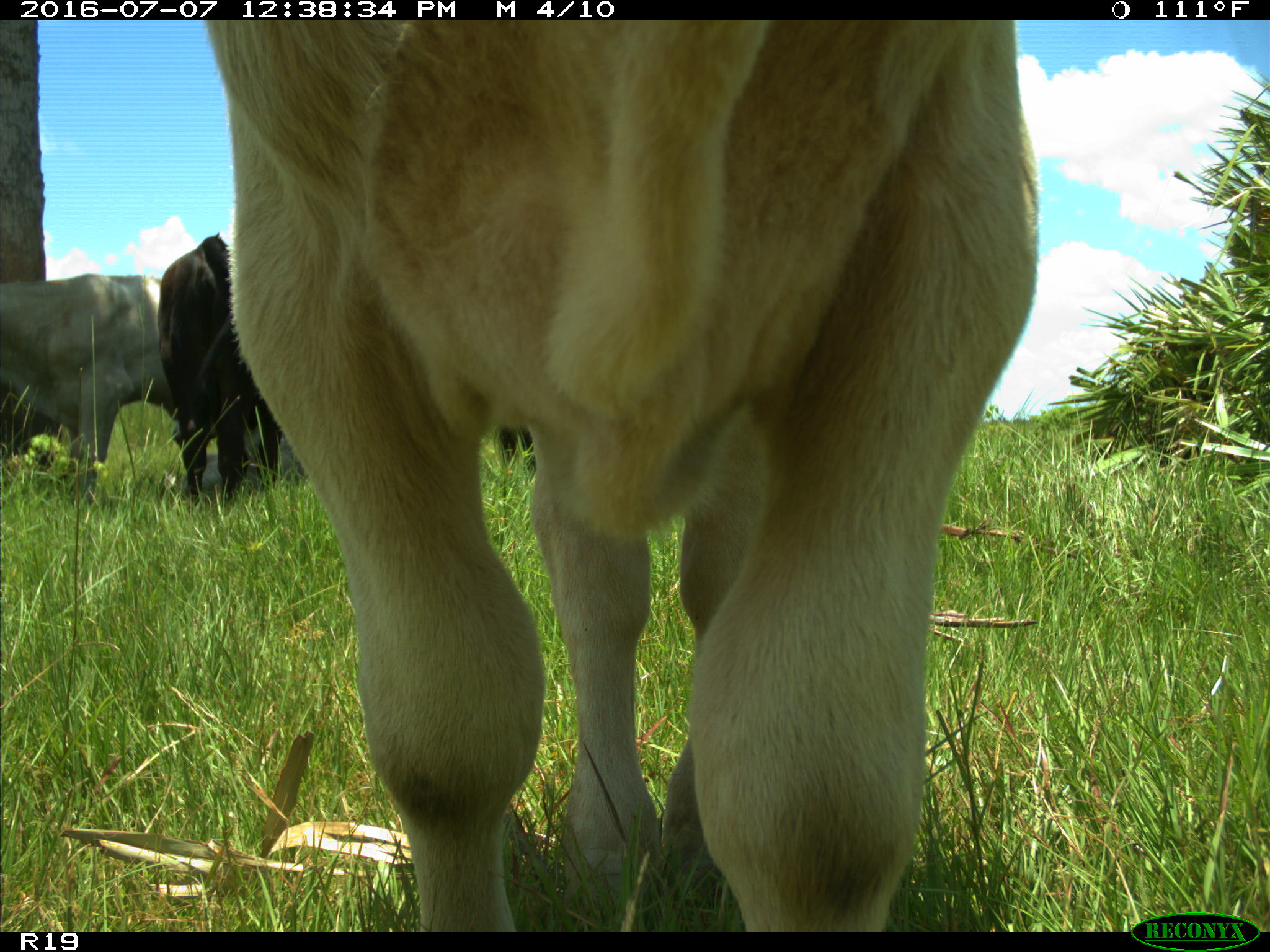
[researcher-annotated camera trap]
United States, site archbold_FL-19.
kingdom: Animalia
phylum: Chordata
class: Mammalia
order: Artiodactyla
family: Bovidae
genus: Bos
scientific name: Bos taurus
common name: domestic cow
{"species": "Bos taurus (domestic cow)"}